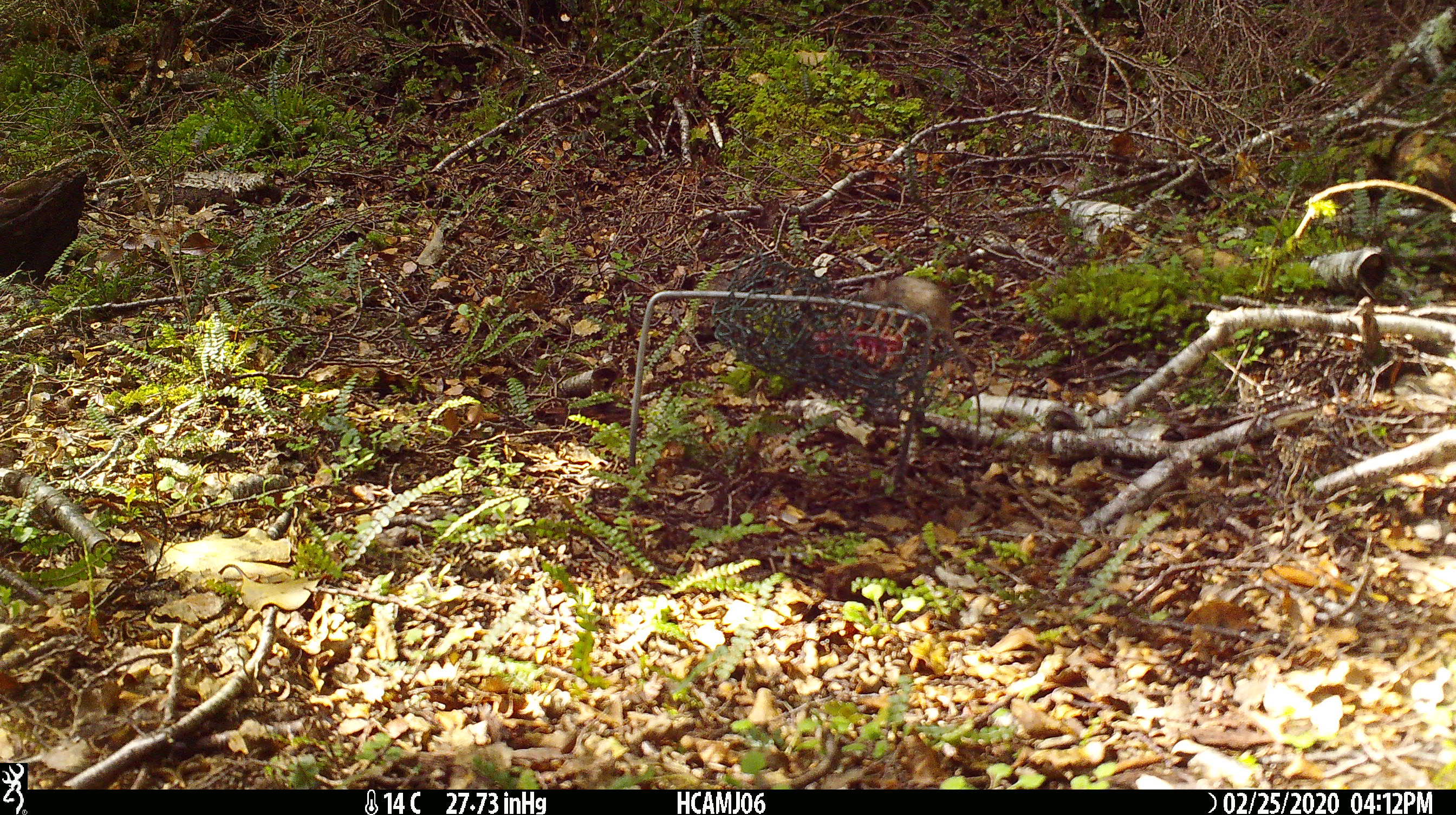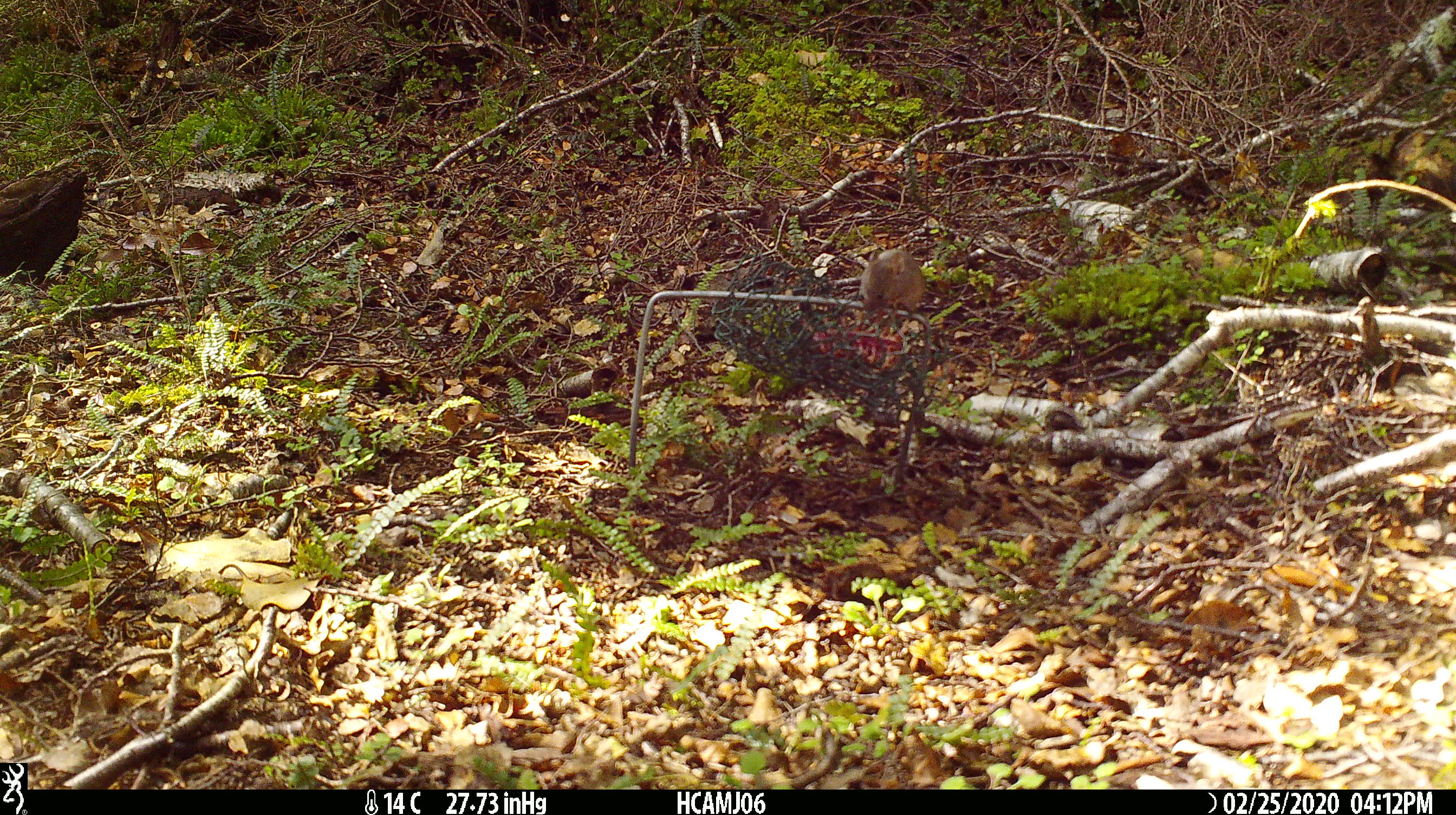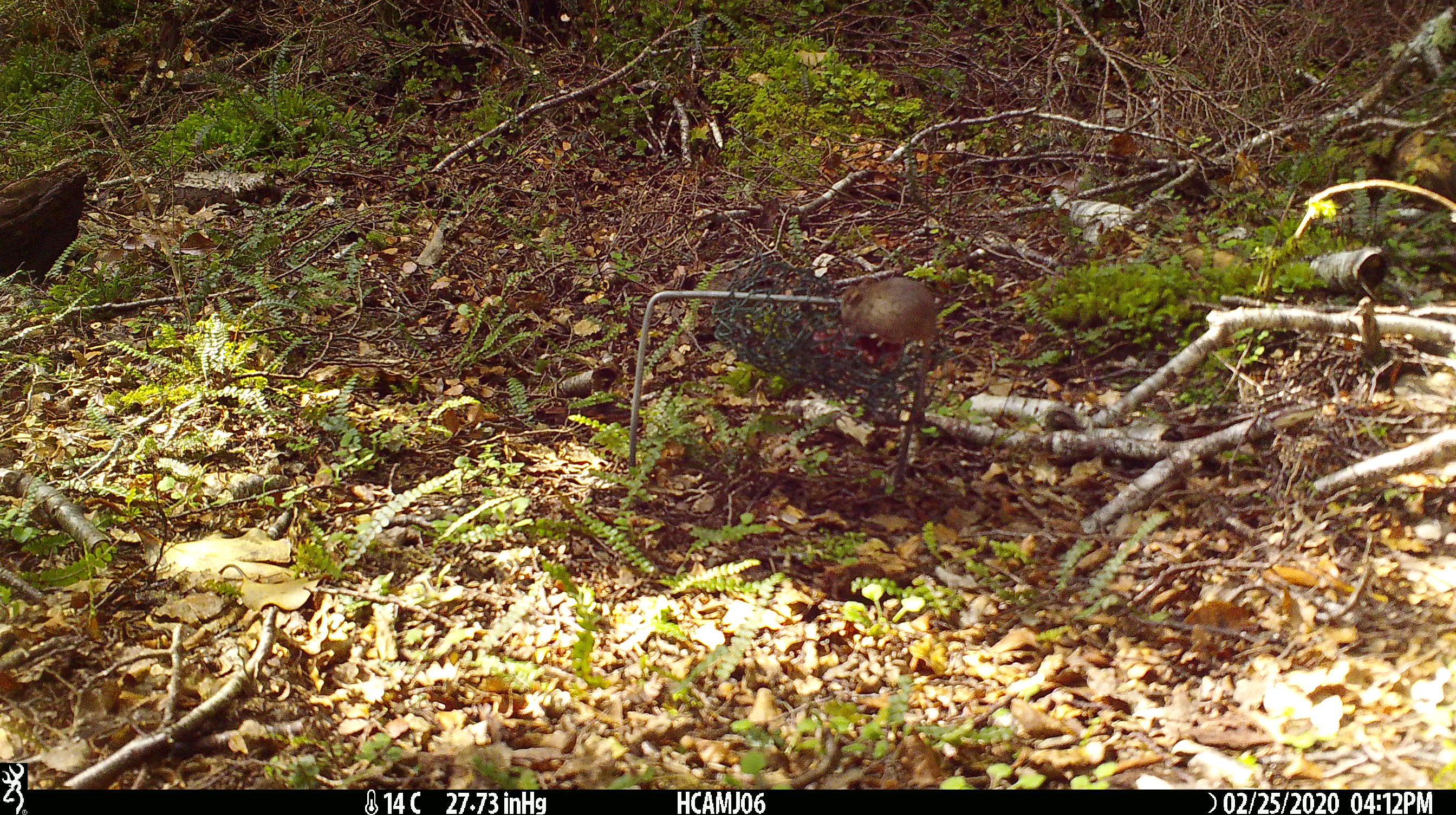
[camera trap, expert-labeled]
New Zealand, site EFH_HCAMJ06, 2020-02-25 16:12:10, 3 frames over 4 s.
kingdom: Animalia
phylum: Chordata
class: Mammalia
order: Rodentia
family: Muridae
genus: Mus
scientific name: Mus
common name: mouse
Mouse (Mus).